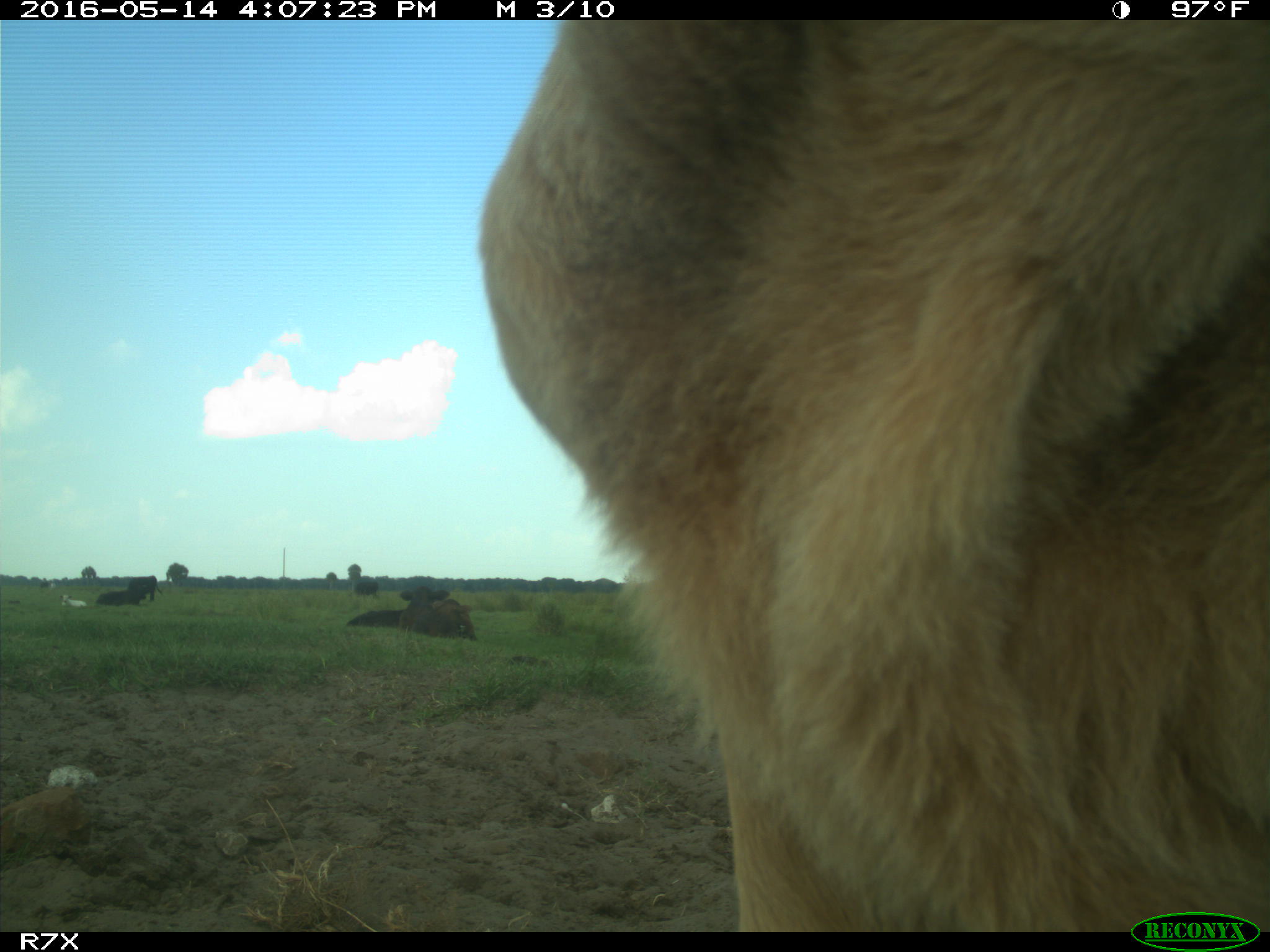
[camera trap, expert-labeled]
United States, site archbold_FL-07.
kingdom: Animalia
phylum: Chordata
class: Mammalia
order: Artiodactyla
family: Bovidae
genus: Bos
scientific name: Bos taurus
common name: domestic cow